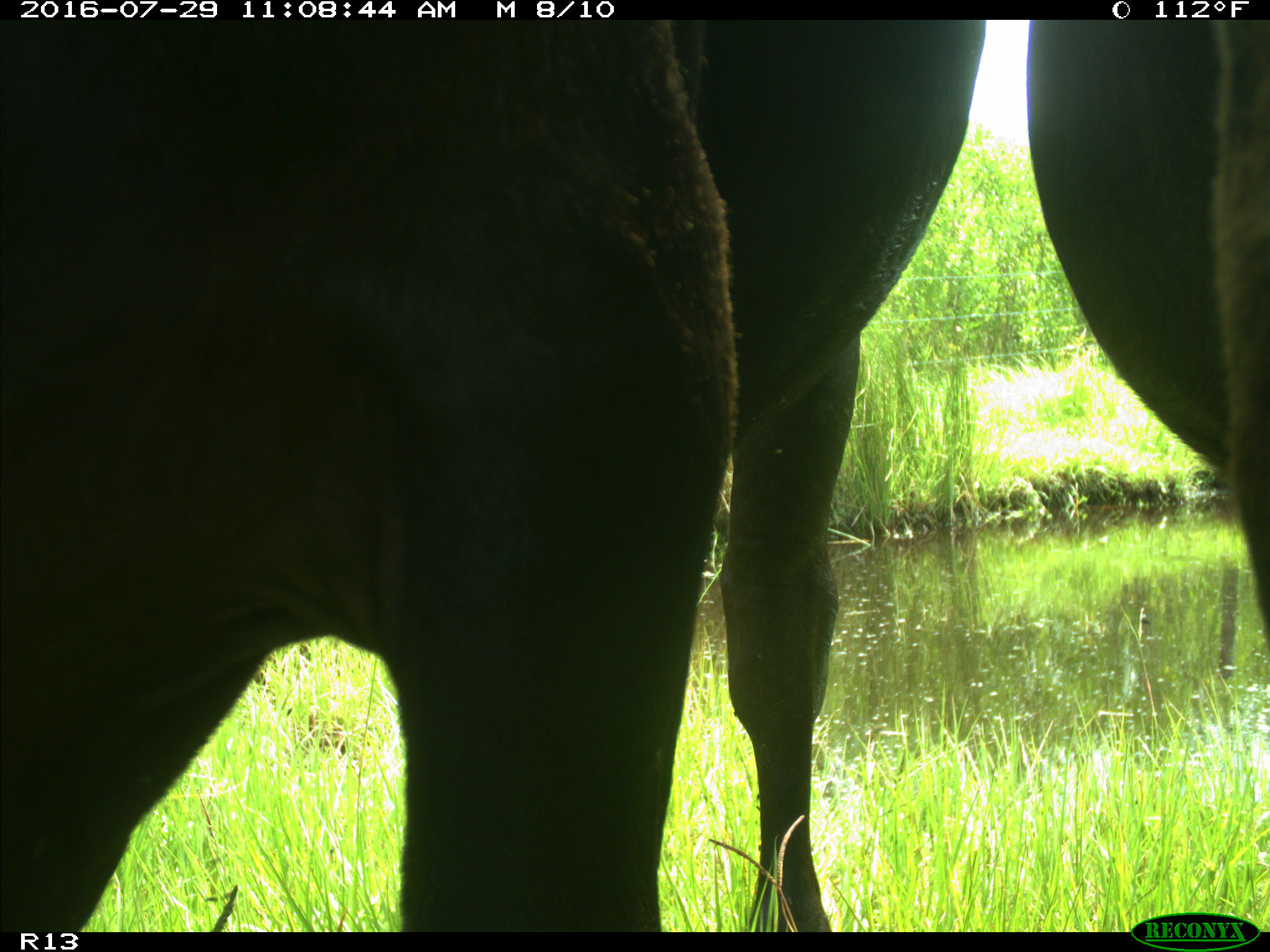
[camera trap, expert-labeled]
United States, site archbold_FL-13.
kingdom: Animalia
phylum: Chordata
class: Mammalia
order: Artiodactyla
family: Bovidae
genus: Bos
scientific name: Bos taurus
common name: domestic cow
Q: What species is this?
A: Bos taurus (domestic cow).